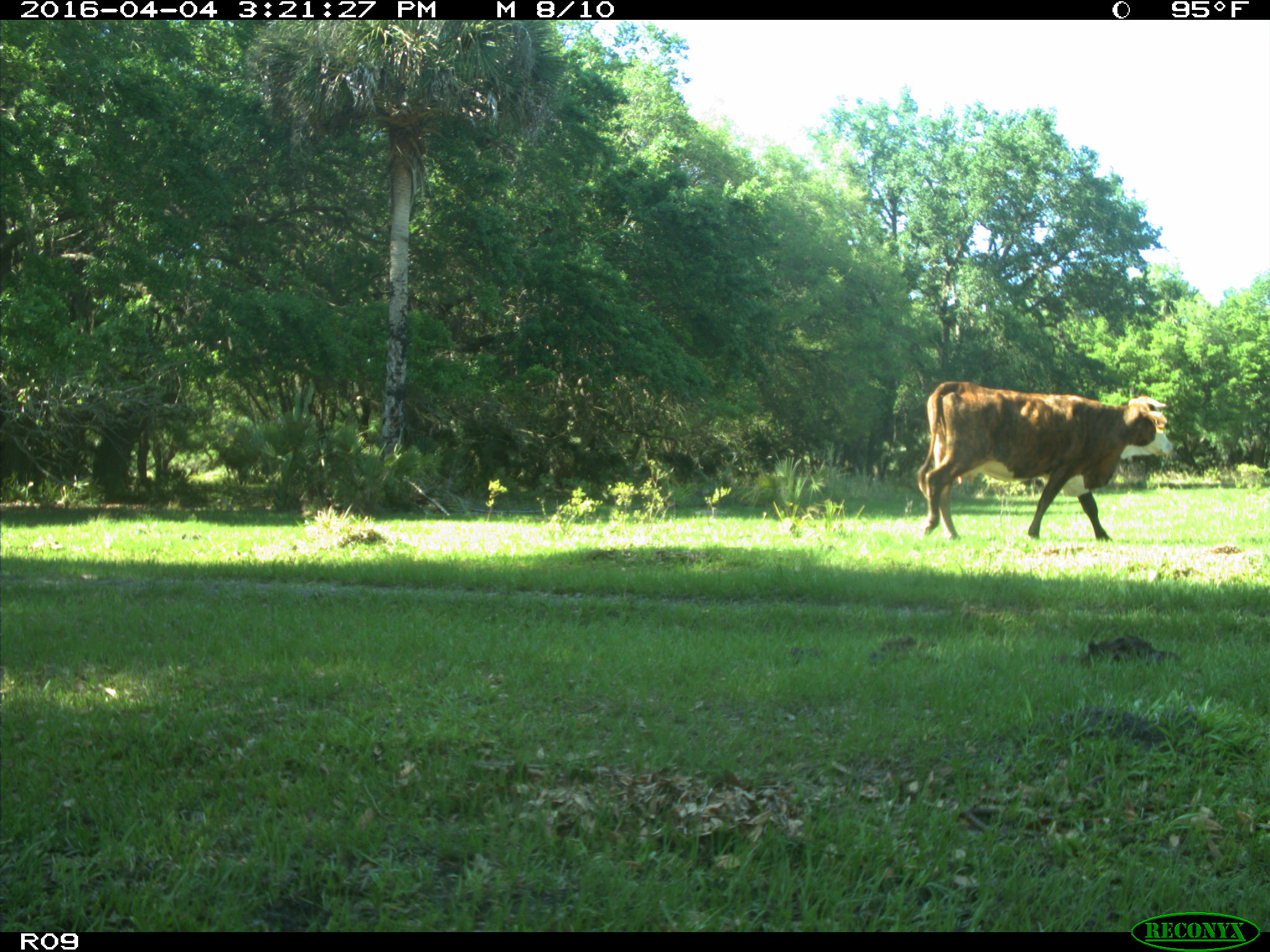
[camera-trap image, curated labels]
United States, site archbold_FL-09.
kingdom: Animalia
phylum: Chordata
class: Mammalia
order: Artiodactyla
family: Bovidae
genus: Bos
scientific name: Bos taurus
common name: domestic cow